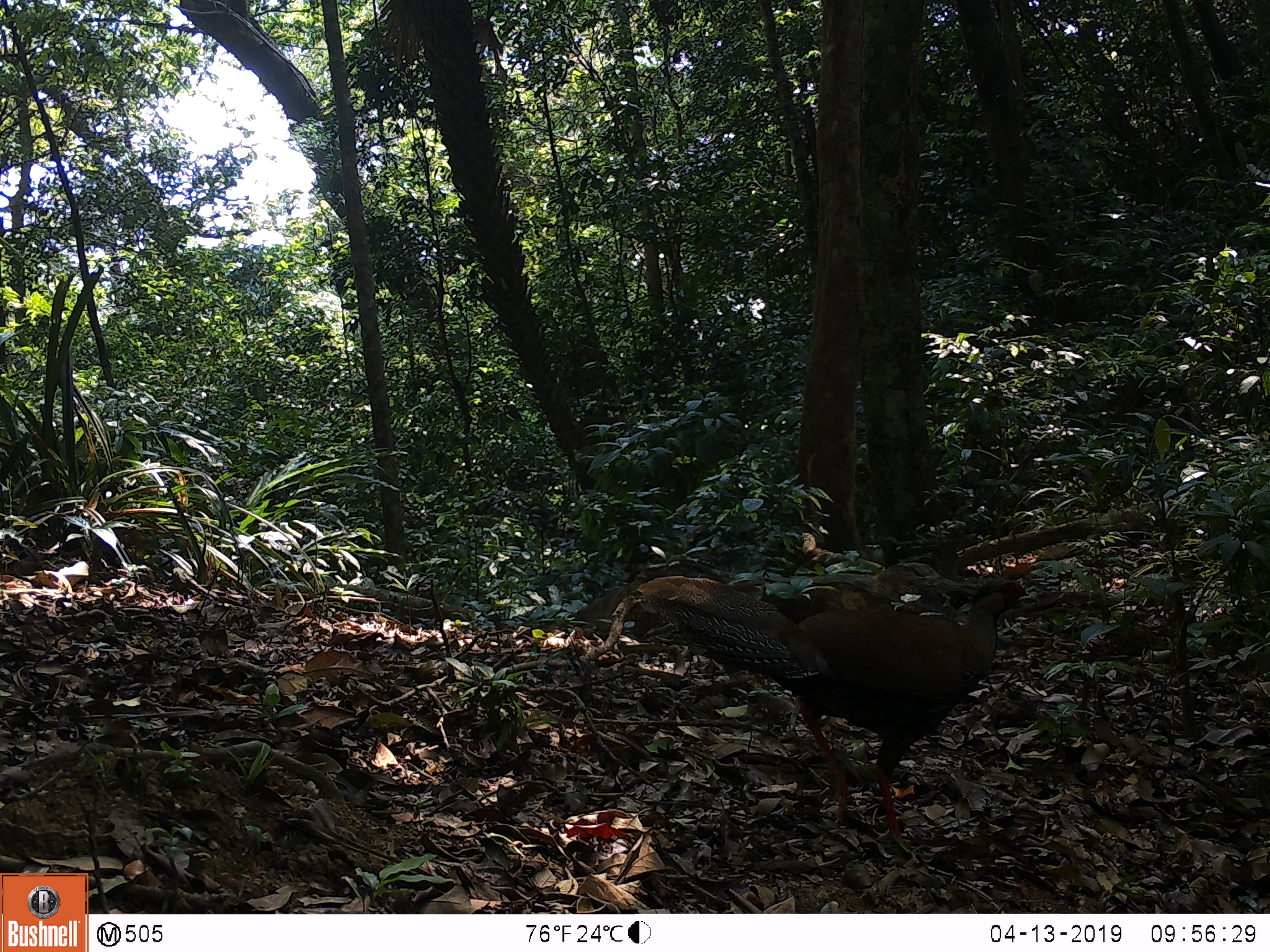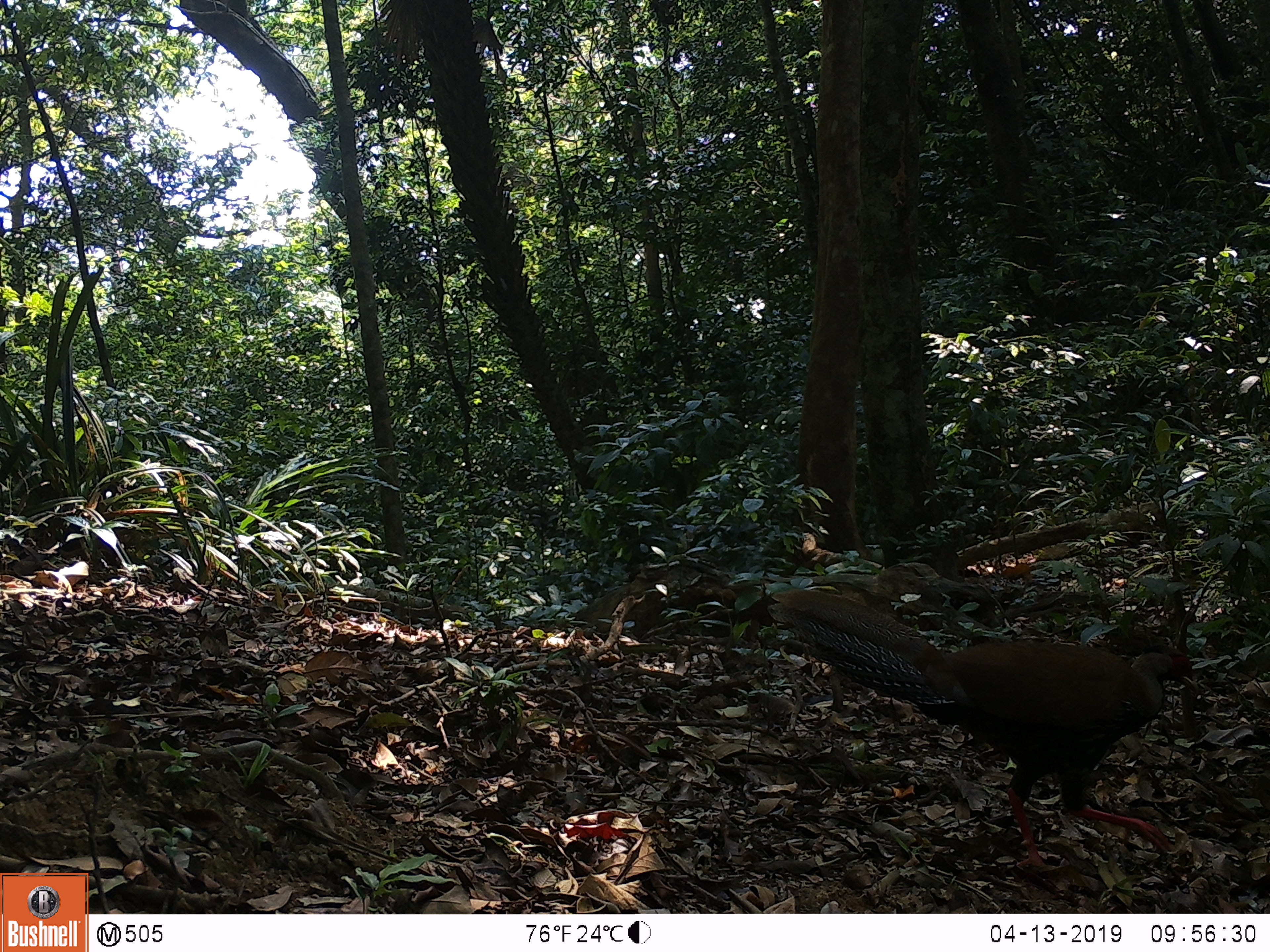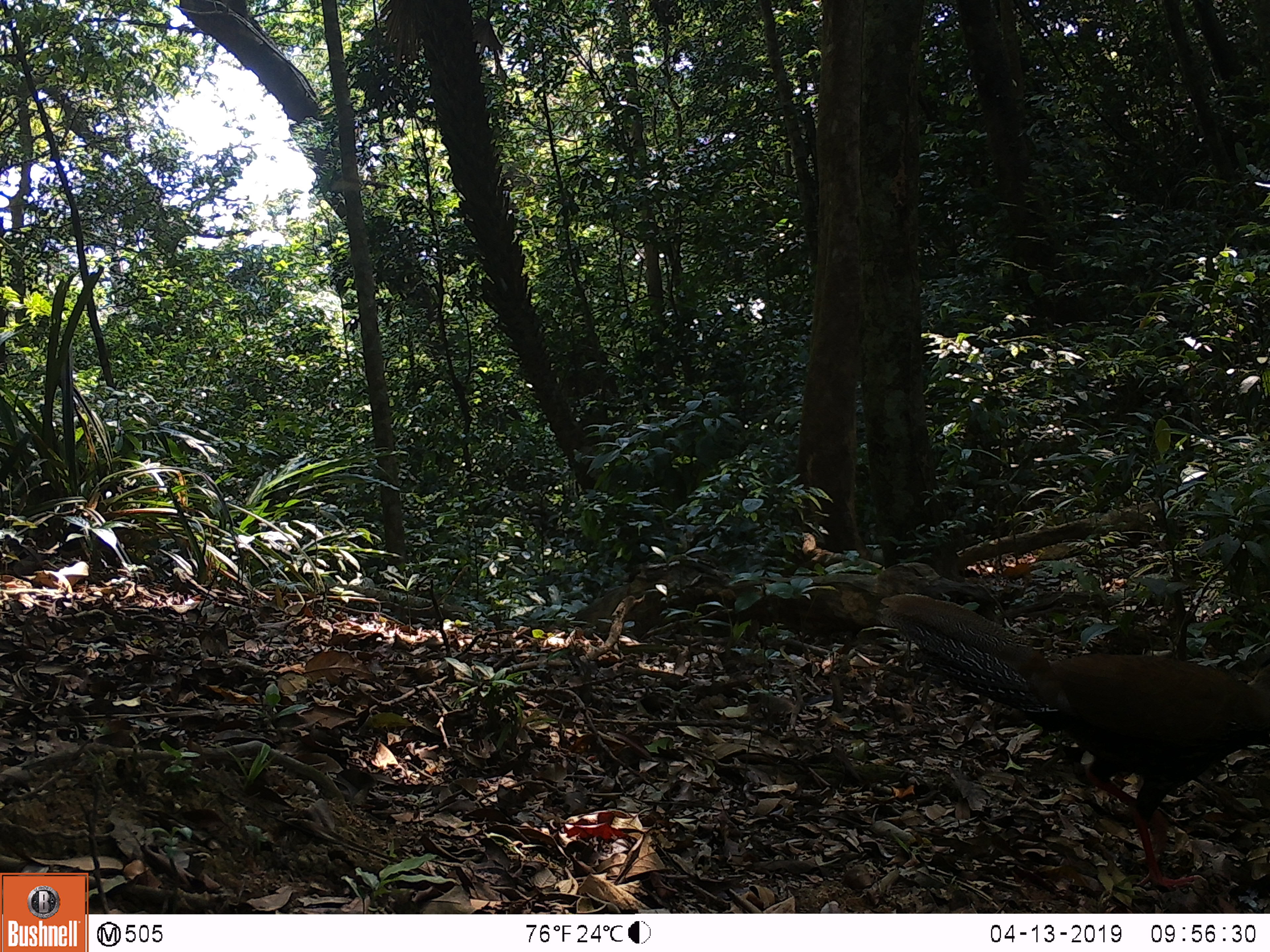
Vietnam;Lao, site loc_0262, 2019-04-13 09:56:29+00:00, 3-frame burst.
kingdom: Animalia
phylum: Chordata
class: Aves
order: Galliformes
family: Phasianidae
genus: Lophura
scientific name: Lophura nycthemera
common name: silver pheasant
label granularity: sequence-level